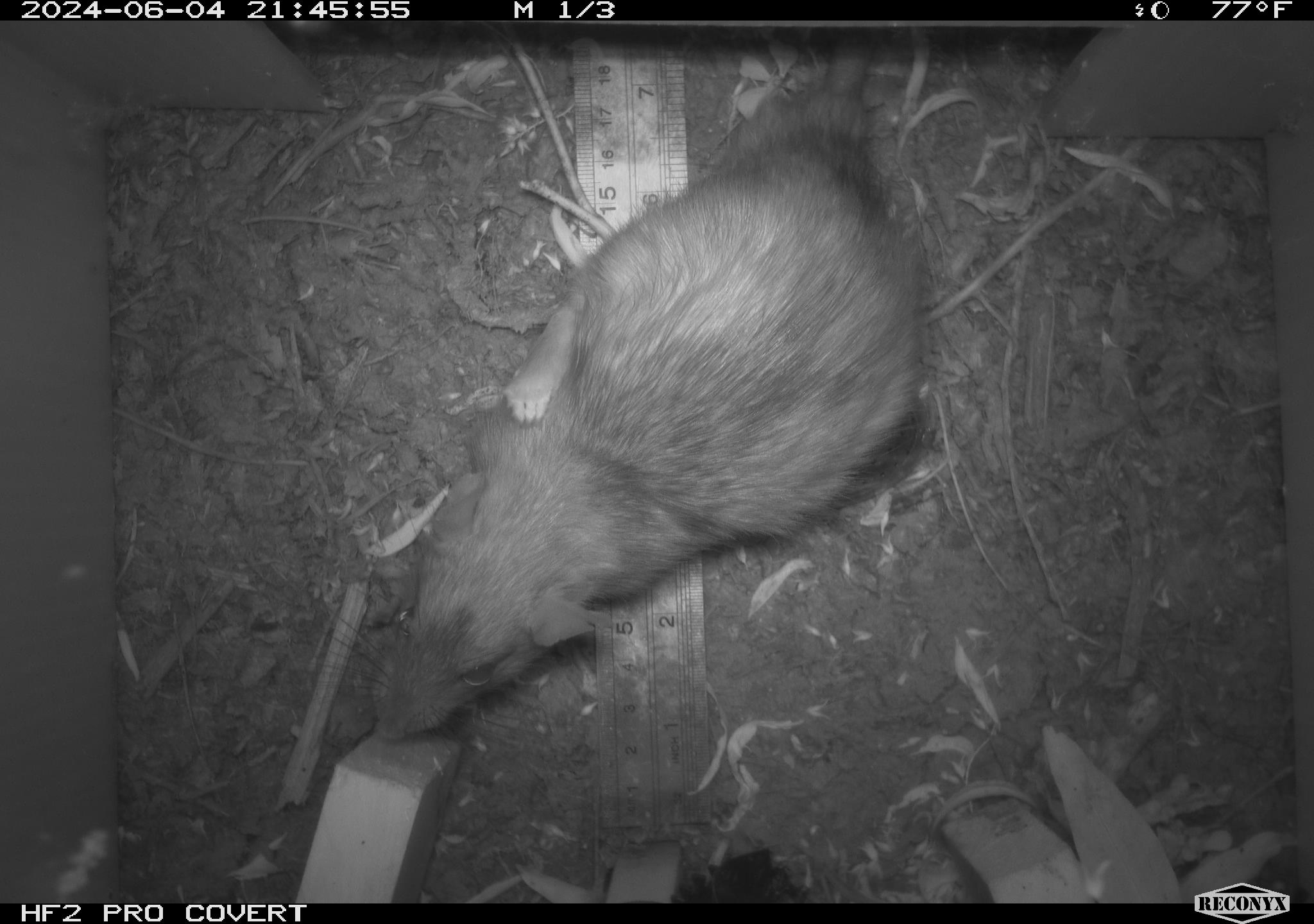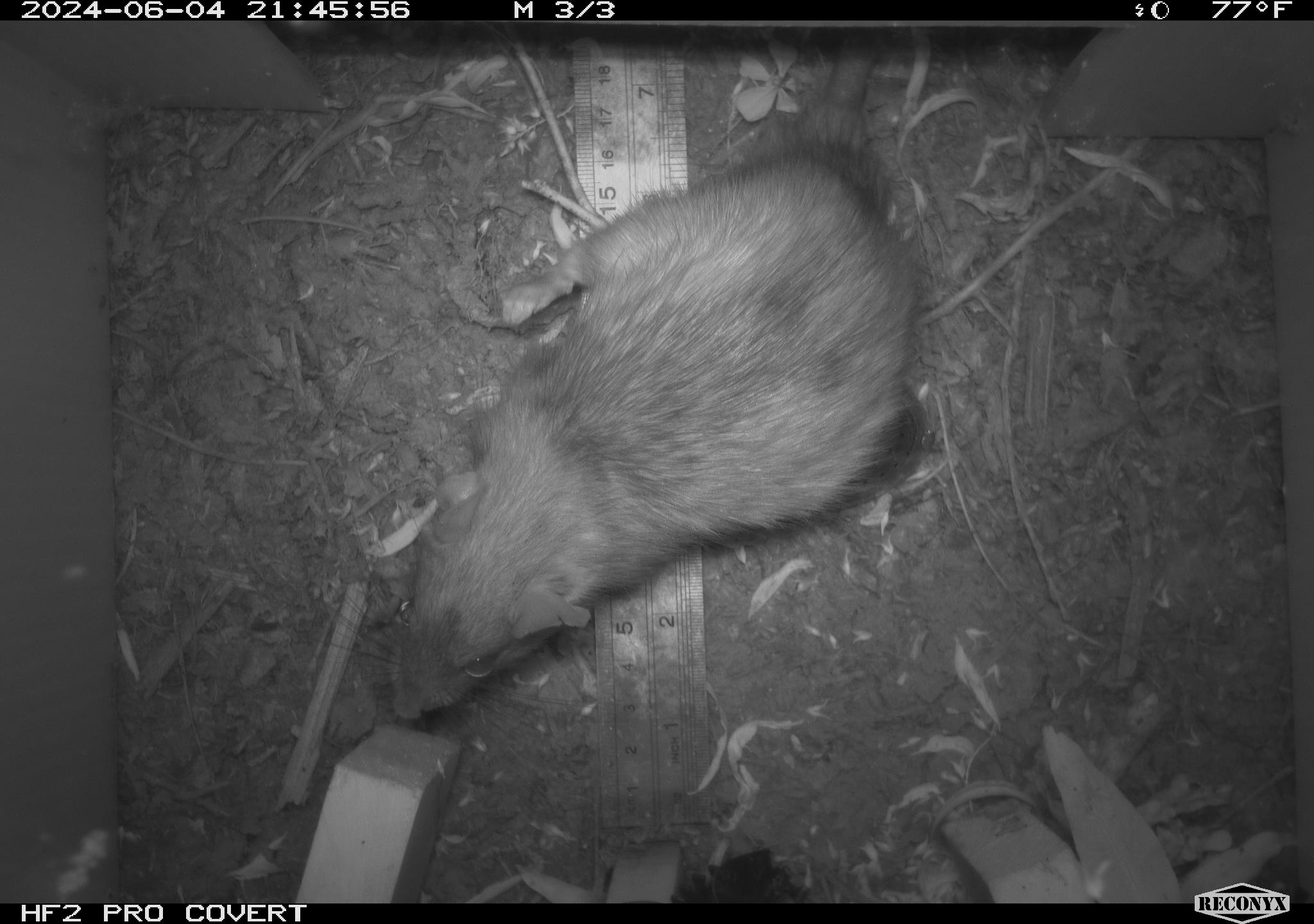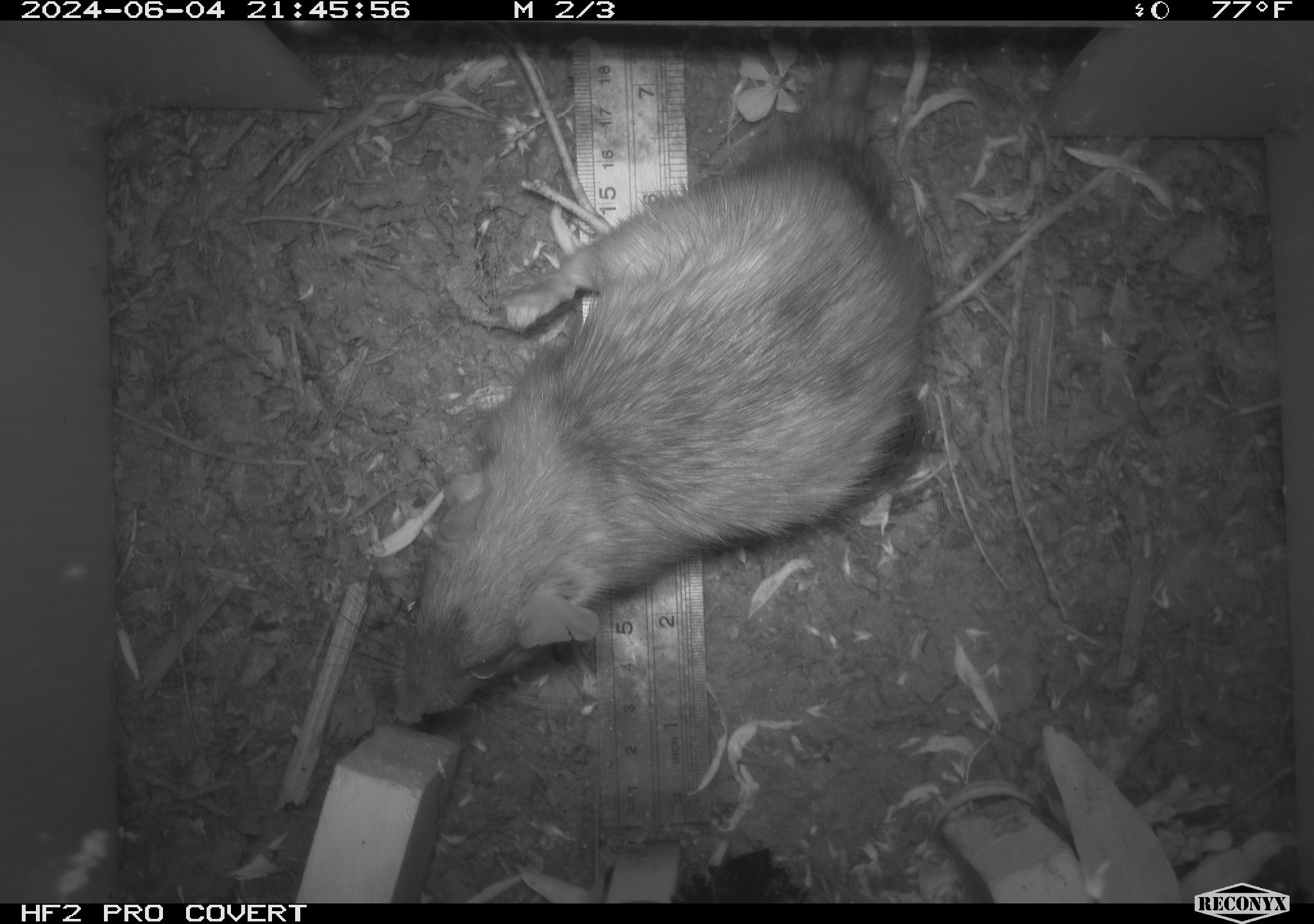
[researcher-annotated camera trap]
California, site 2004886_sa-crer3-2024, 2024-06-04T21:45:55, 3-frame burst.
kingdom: Animalia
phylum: Chordata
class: Mammalia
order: Rodentia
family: Muridae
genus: Rattus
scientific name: Rattus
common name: rat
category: rattus species